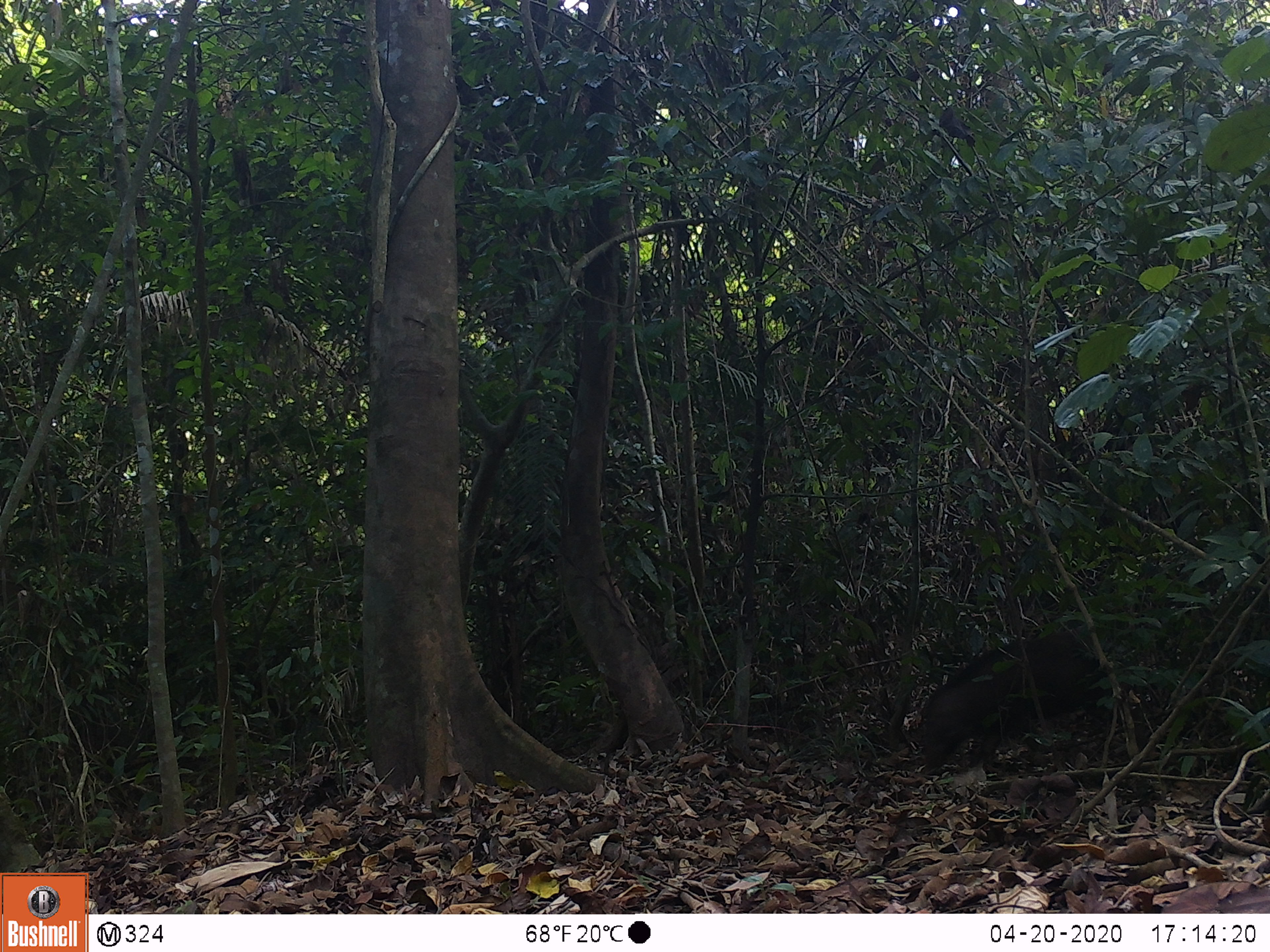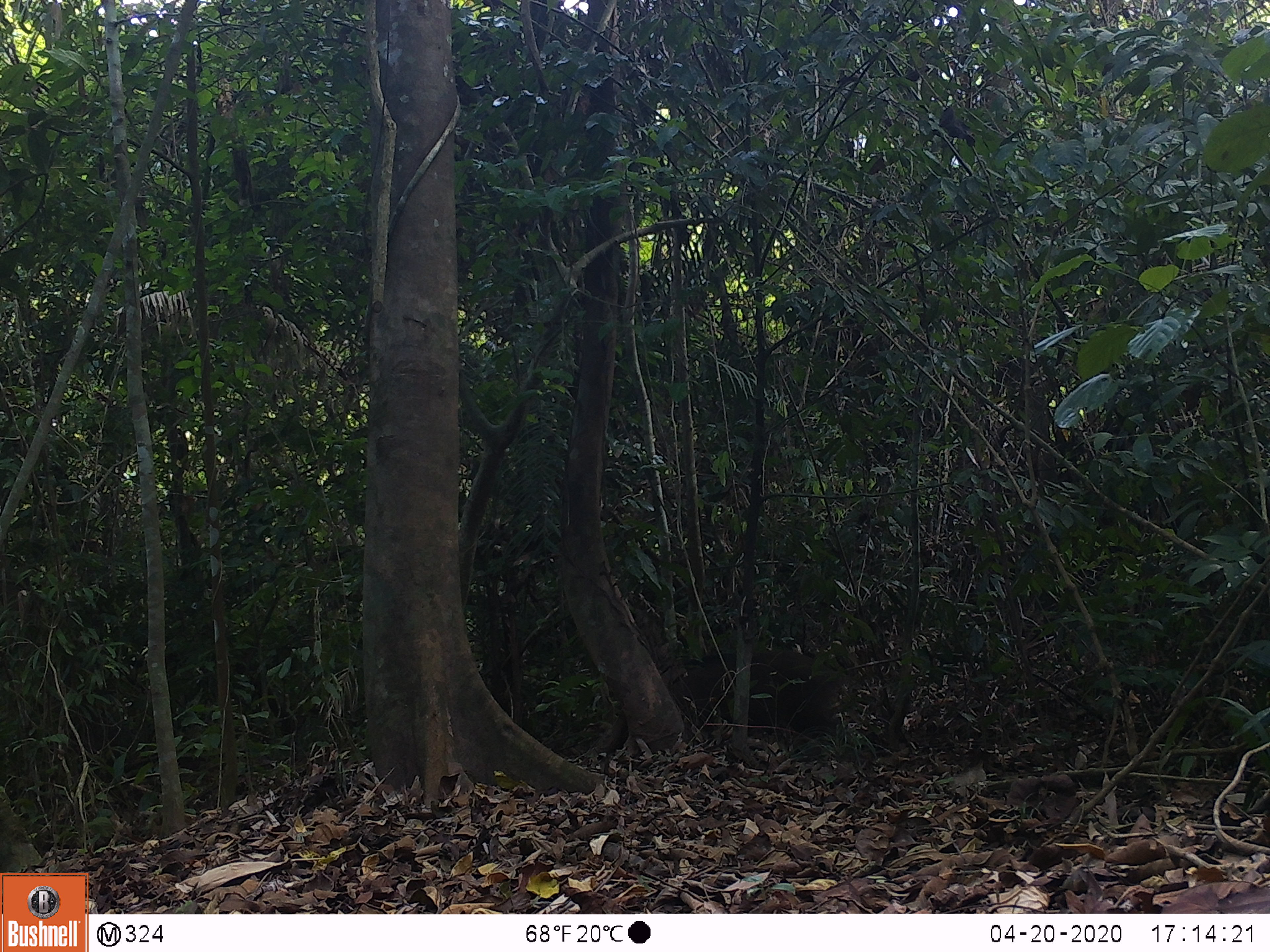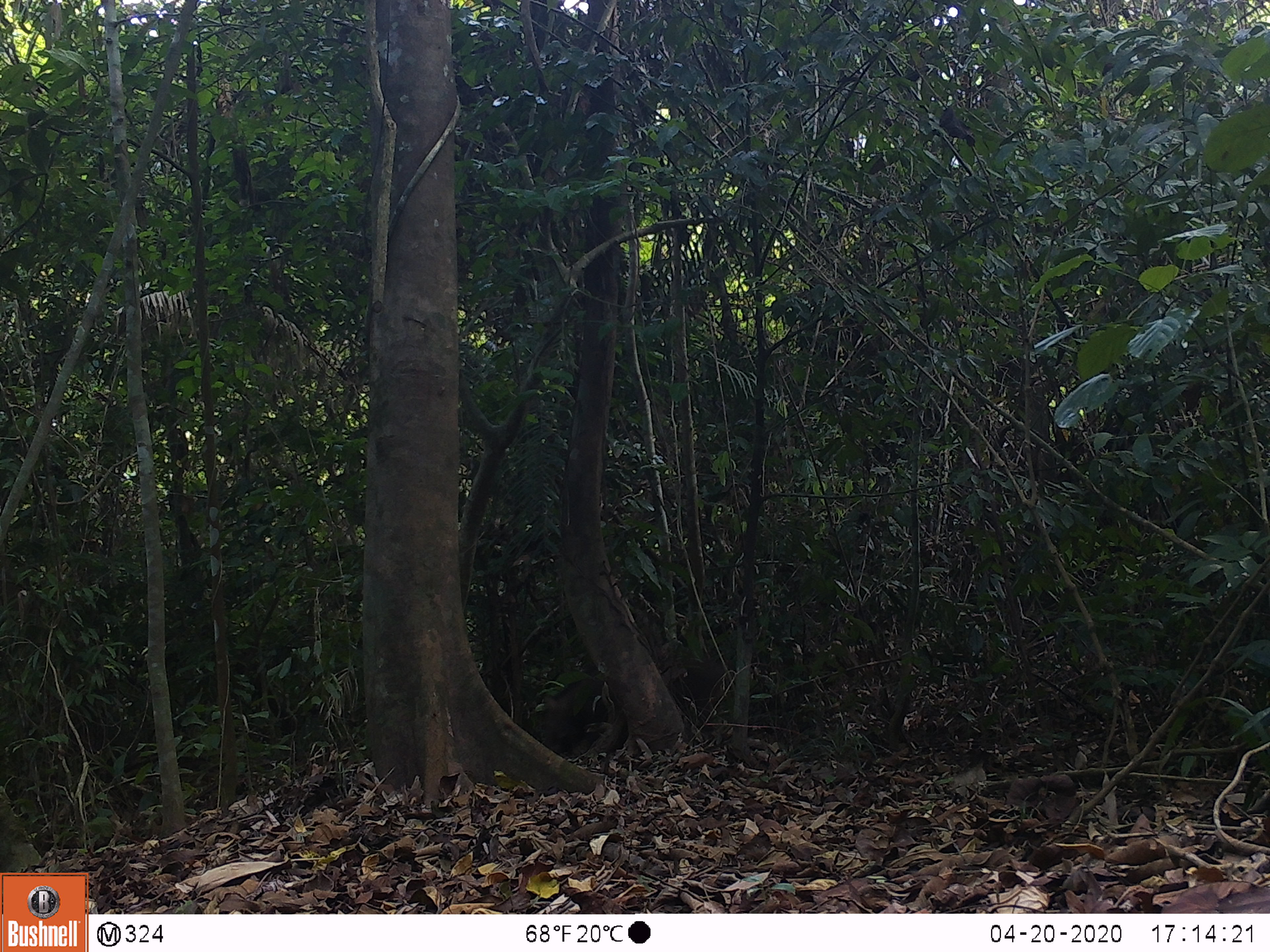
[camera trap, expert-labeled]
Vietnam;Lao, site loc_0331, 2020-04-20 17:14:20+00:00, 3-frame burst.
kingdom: Animalia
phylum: Chordata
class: Mammalia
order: Artiodactyla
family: Suidae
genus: Sus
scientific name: Sus scrofa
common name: eurasian wild pig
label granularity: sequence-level